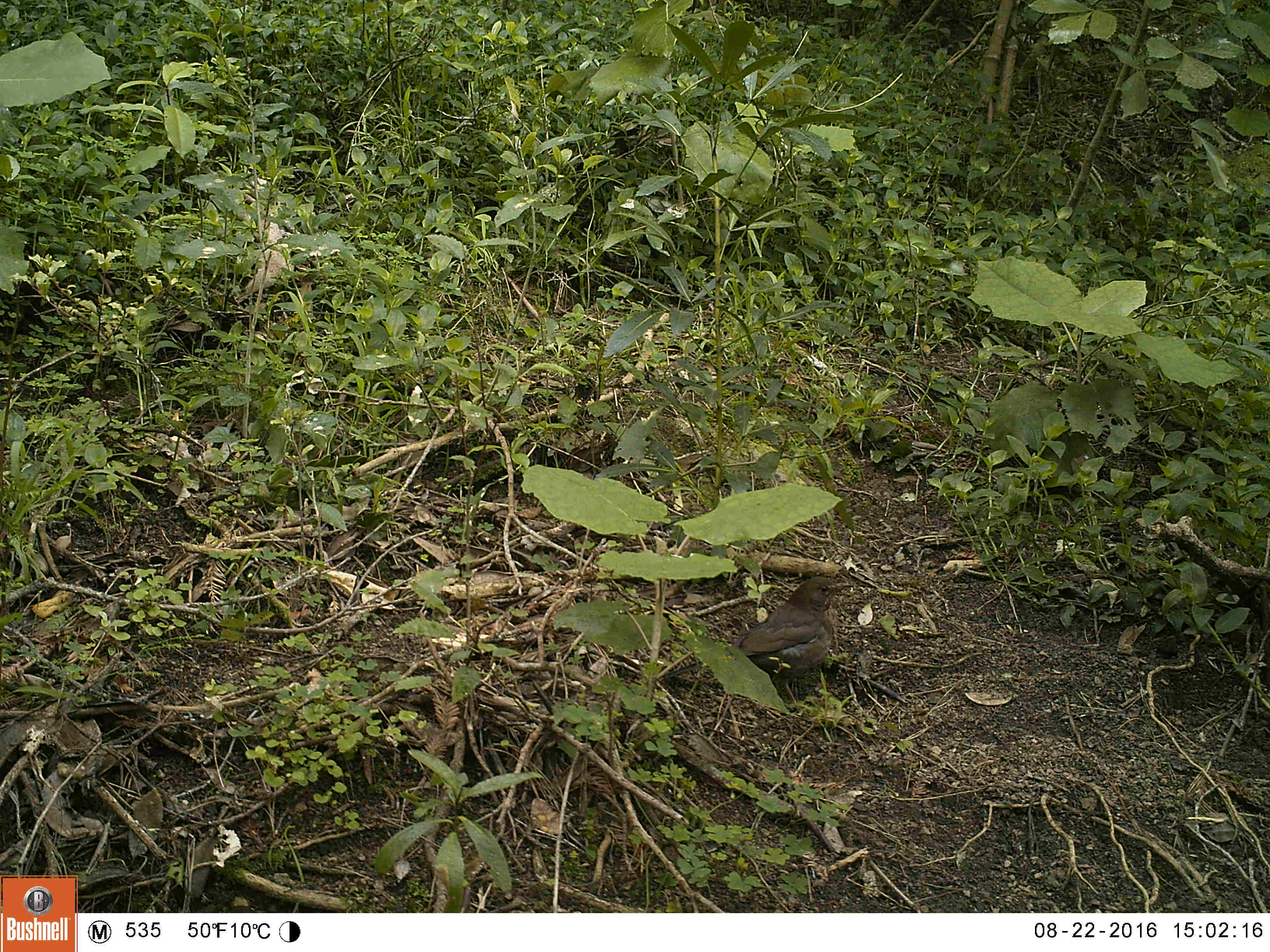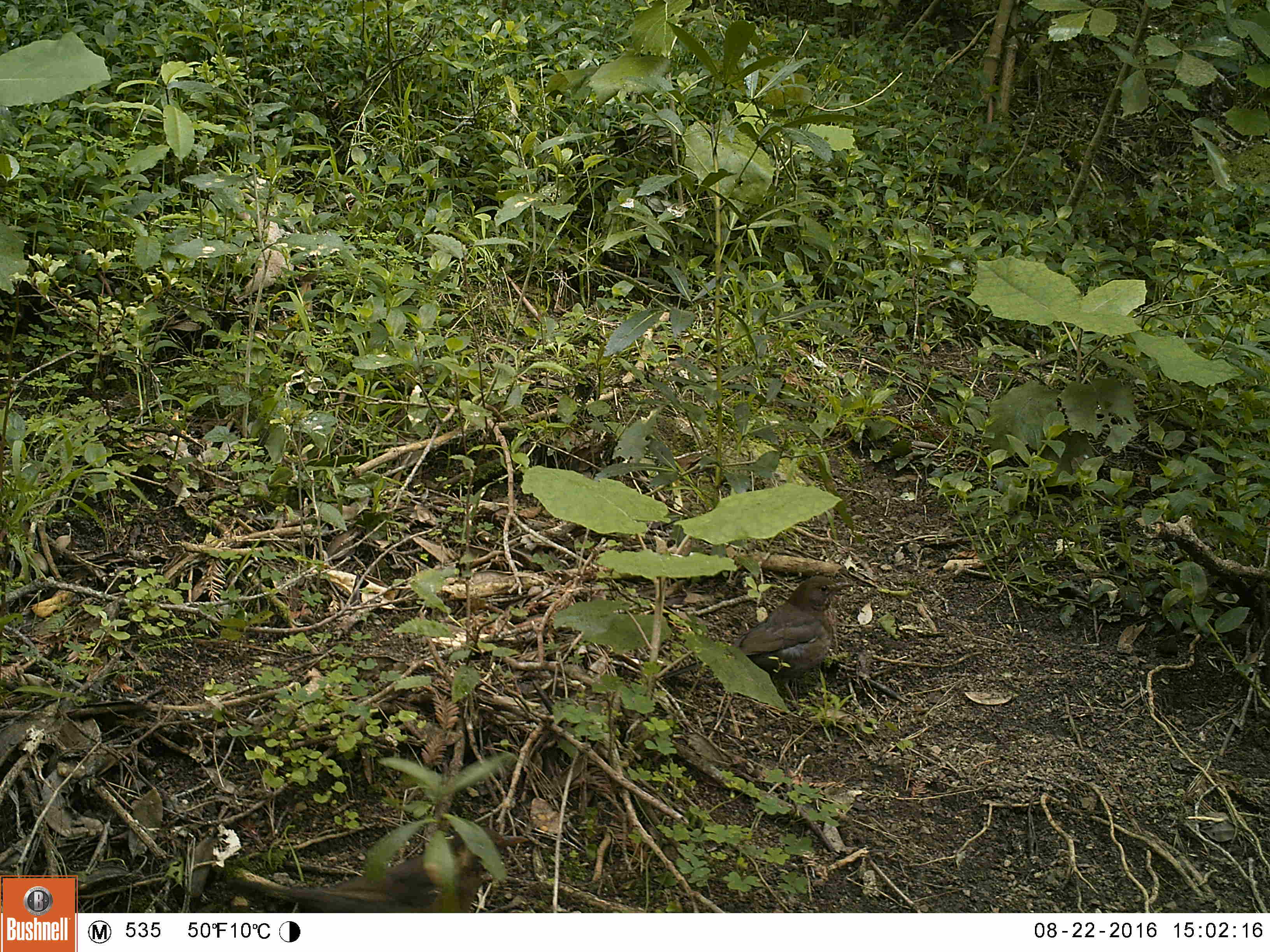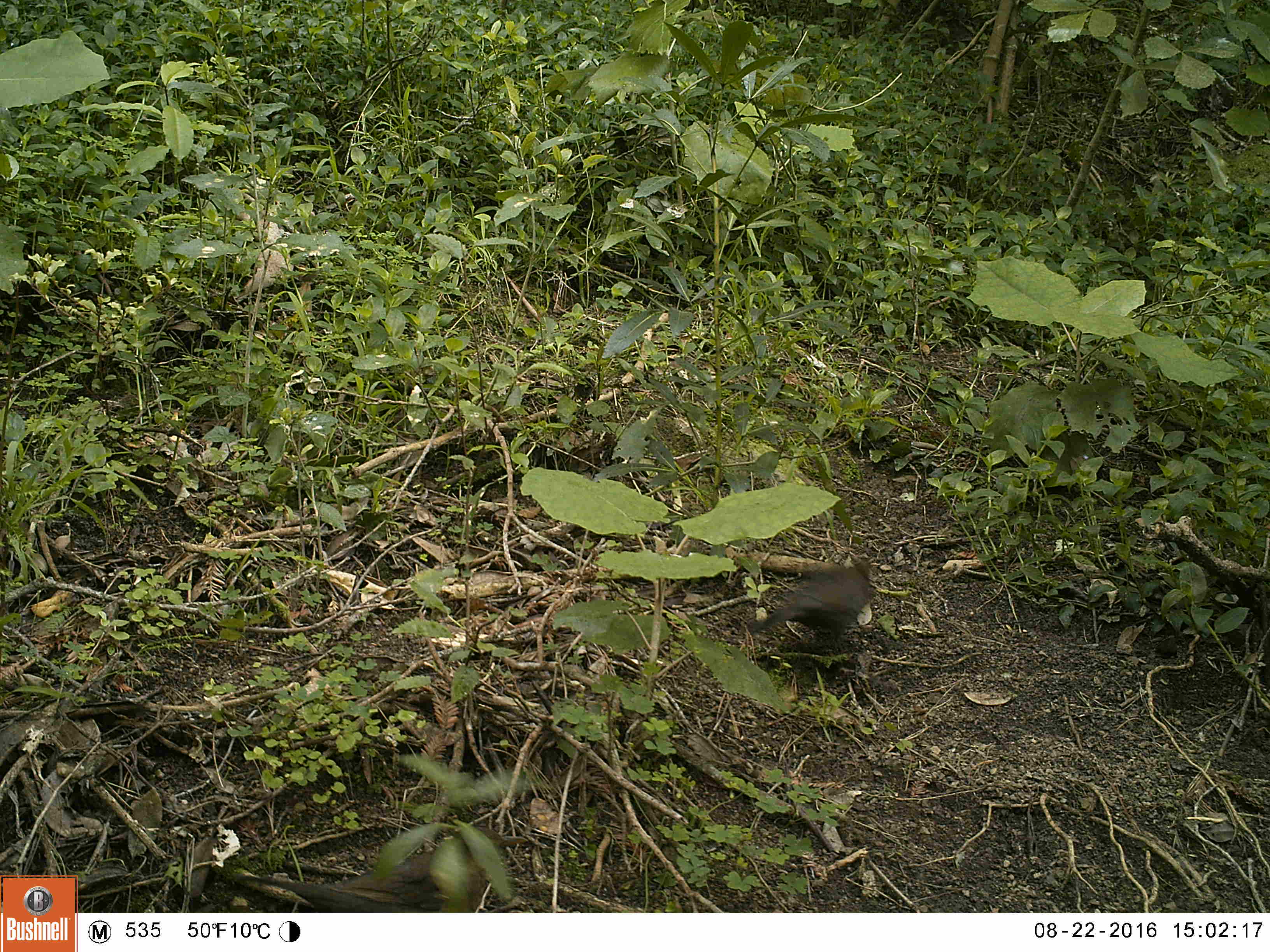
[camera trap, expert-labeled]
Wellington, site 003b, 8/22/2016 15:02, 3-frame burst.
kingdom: Animalia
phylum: Chordata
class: Aves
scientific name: Aves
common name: bird